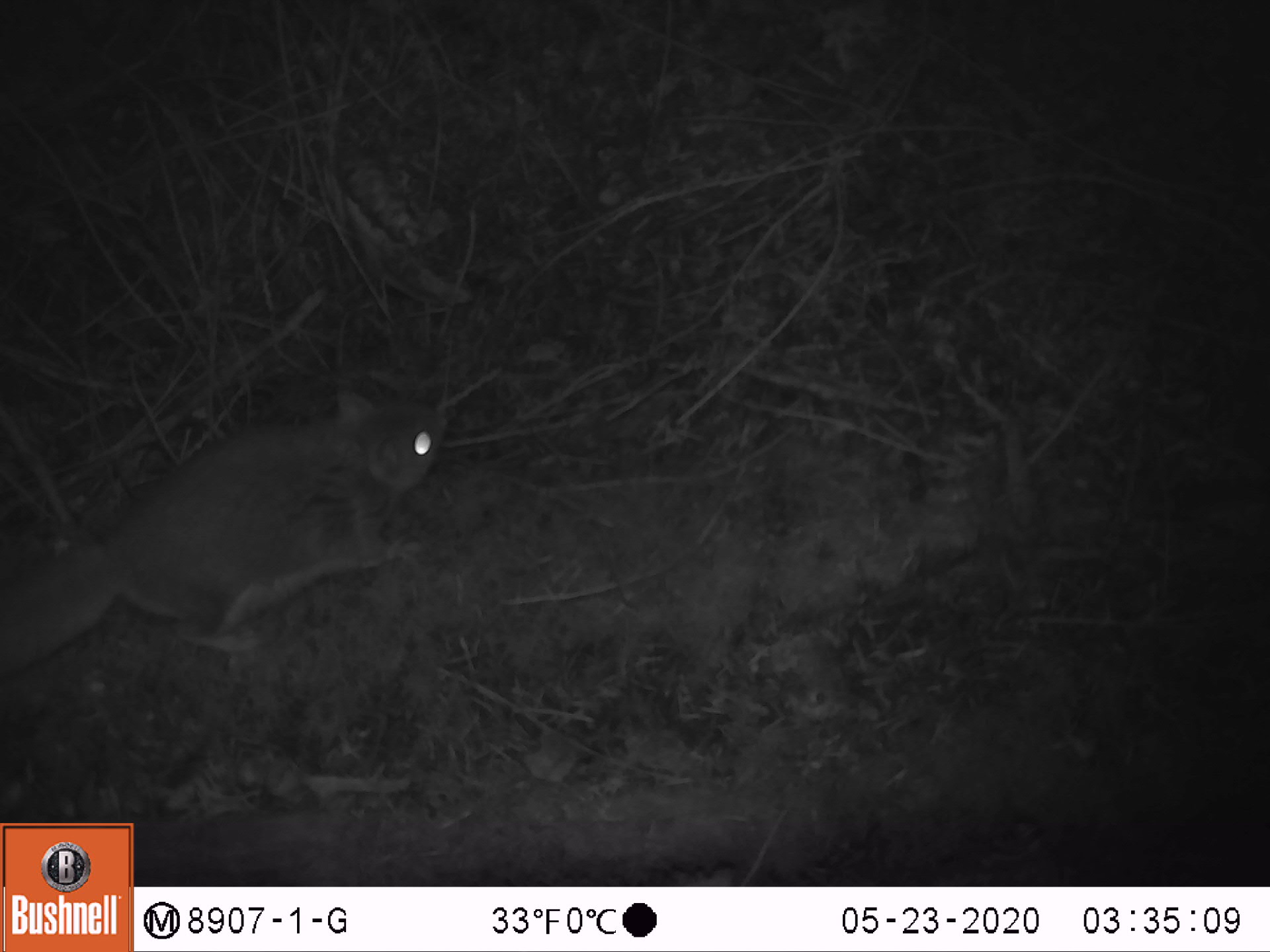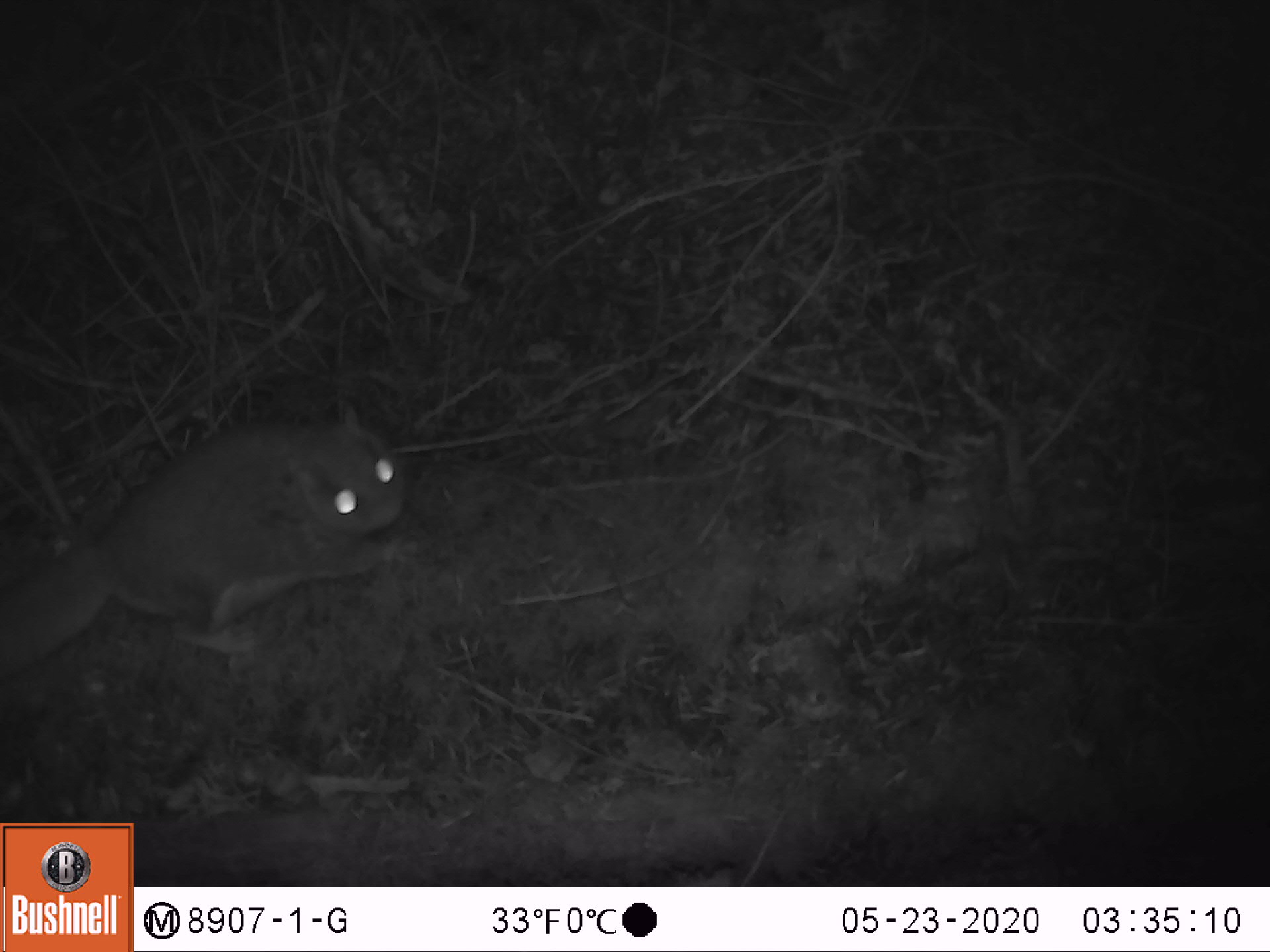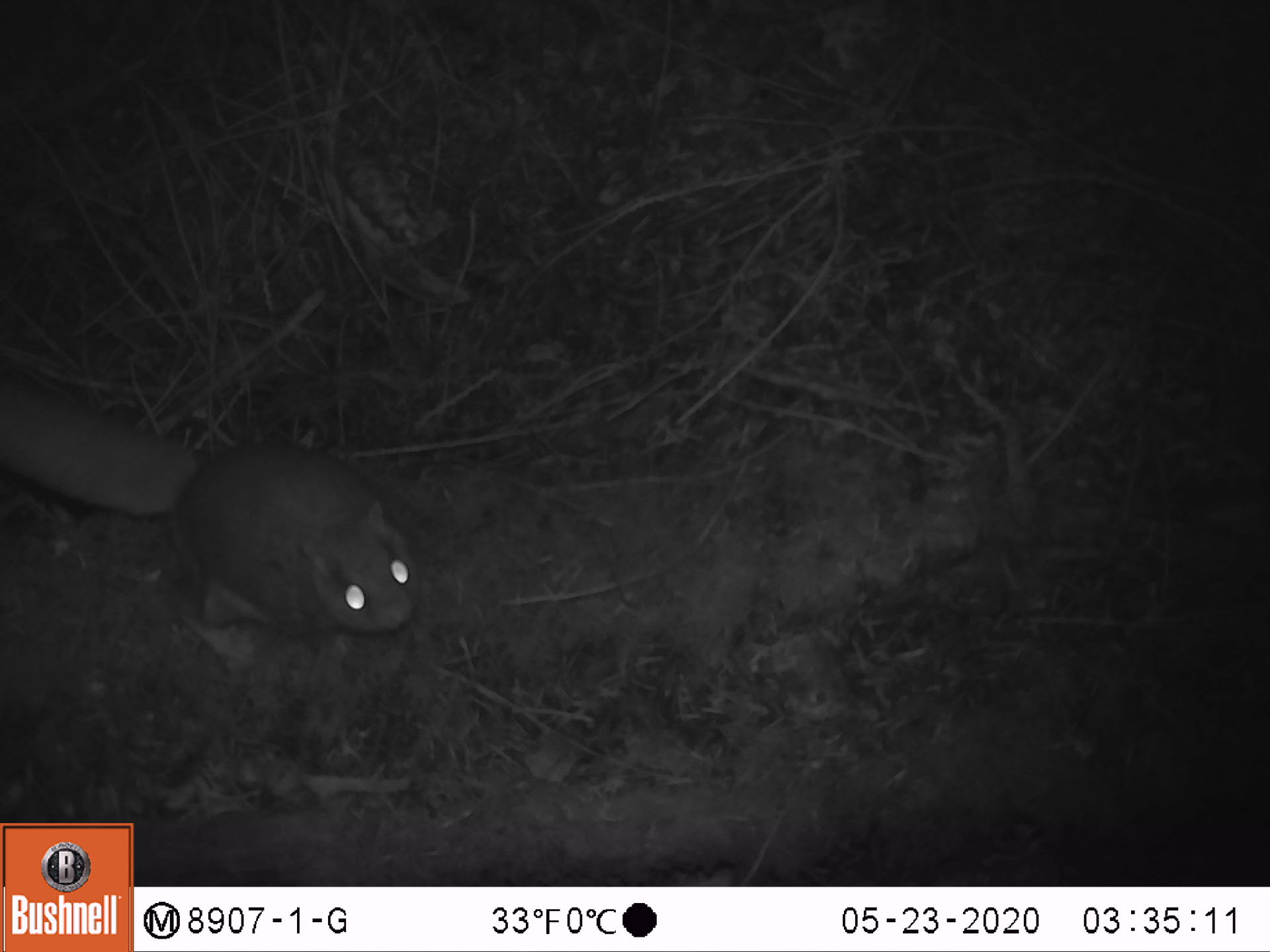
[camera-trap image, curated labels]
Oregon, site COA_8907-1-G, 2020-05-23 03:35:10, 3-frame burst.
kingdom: Animalia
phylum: Chordata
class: Mammalia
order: Rodentia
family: Sciuridae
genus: Glaucomys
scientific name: Glaucomys oregonensis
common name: humboldt's flying squirrel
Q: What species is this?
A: Humboldt's flying squirrel (Glaucomys oregonensis).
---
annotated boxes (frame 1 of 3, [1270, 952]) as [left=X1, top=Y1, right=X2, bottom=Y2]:
humboldt's flying squirrel: [left=1, top=369, right=456, bottom=696]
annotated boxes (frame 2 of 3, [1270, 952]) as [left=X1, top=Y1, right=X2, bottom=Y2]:
humboldt's flying squirrel: [left=3, top=395, right=430, bottom=689]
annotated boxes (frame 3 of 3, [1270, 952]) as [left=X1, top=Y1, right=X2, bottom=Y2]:
humboldt's flying squirrel: [left=3, top=364, right=445, bottom=667]